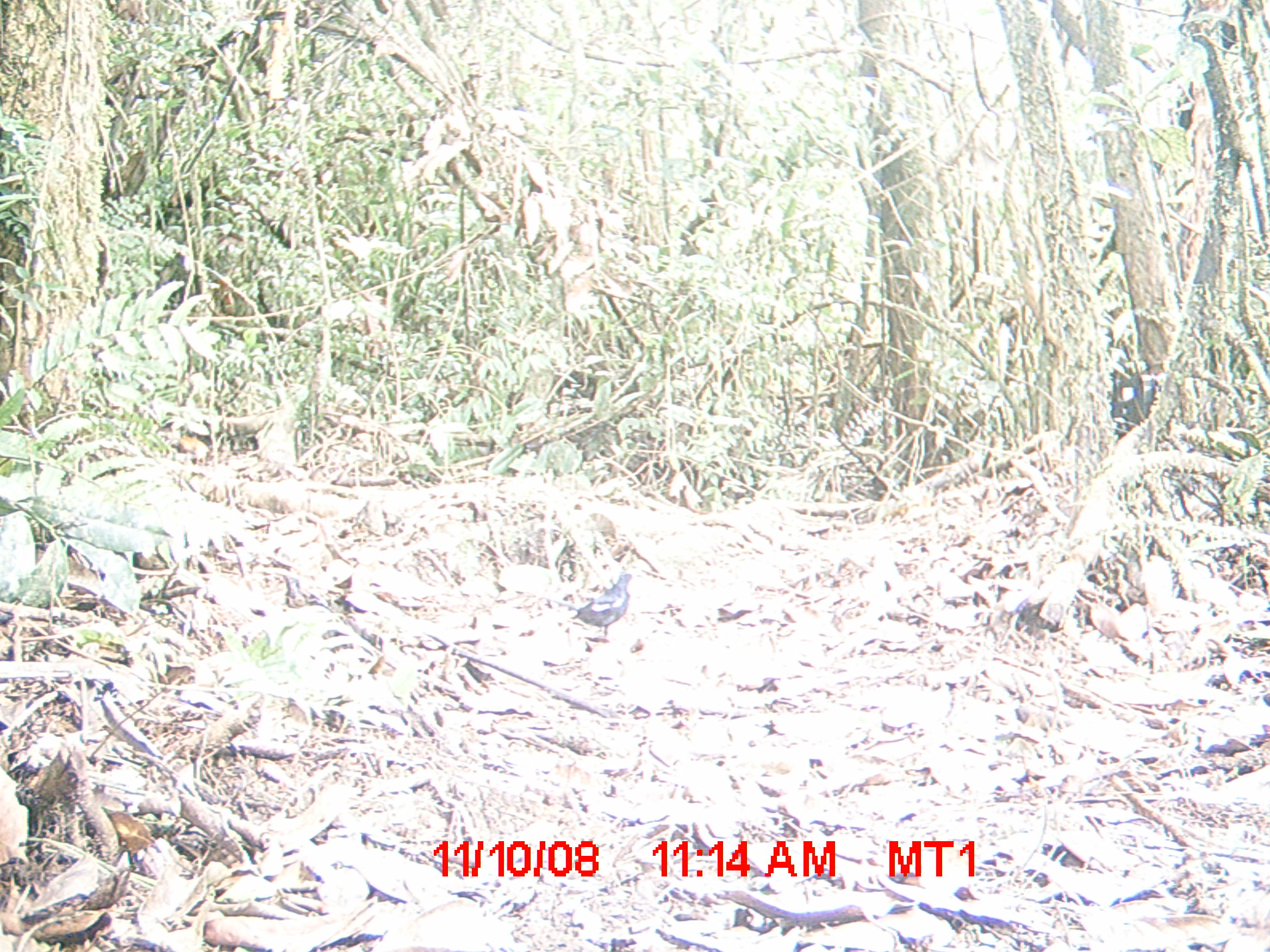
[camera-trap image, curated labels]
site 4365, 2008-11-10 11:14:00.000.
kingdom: Animalia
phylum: Chordata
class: Aves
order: Passeriformes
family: Muscicapidae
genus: Copsychus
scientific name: Copsychus albospecularis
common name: madagascar magpie-robin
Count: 1.